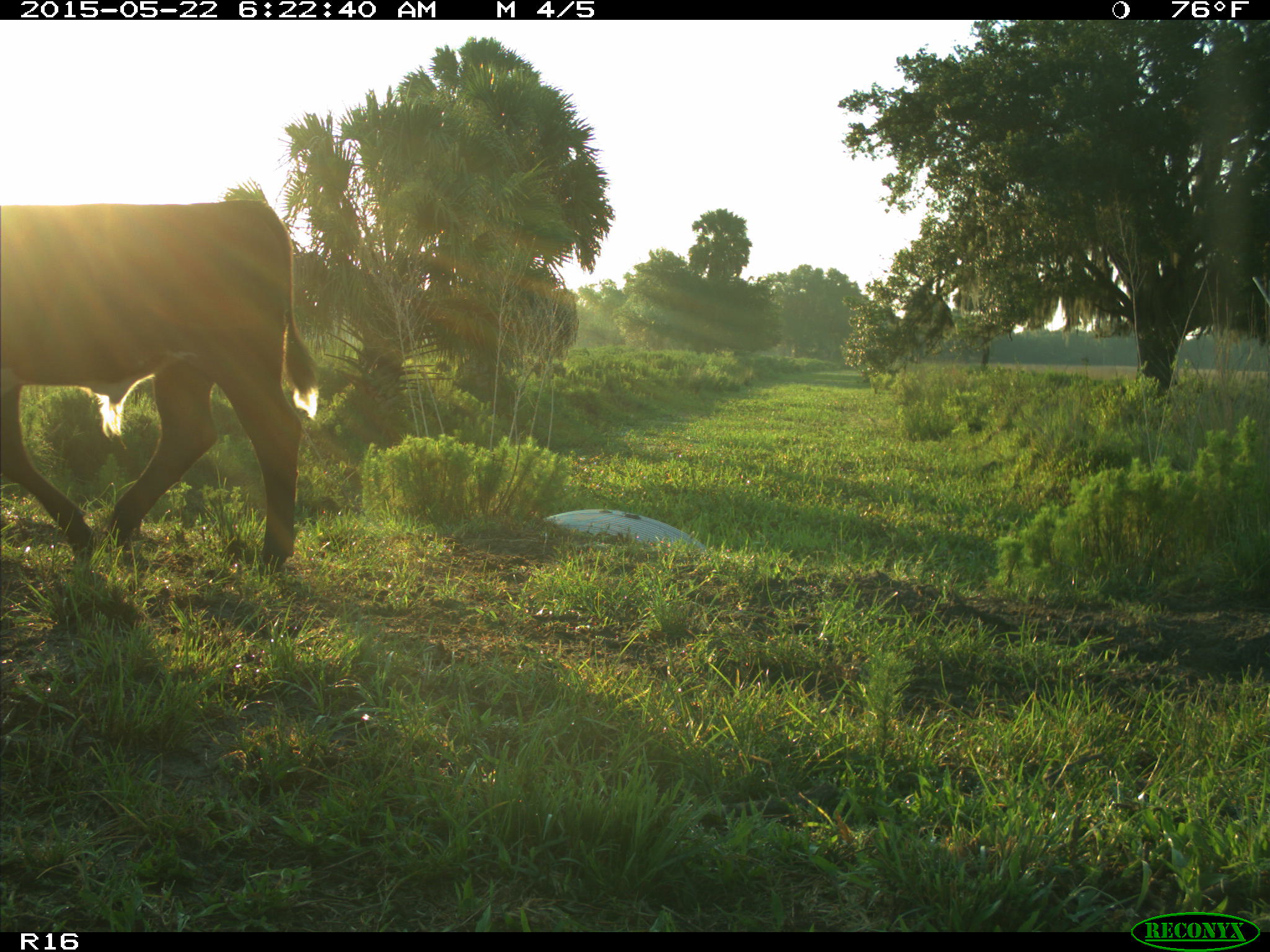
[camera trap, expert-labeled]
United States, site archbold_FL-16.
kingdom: Animalia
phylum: Chordata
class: Mammalia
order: Artiodactyla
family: Bovidae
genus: Bos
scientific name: Bos taurus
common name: domestic cow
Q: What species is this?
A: Bos taurus (domestic cow).